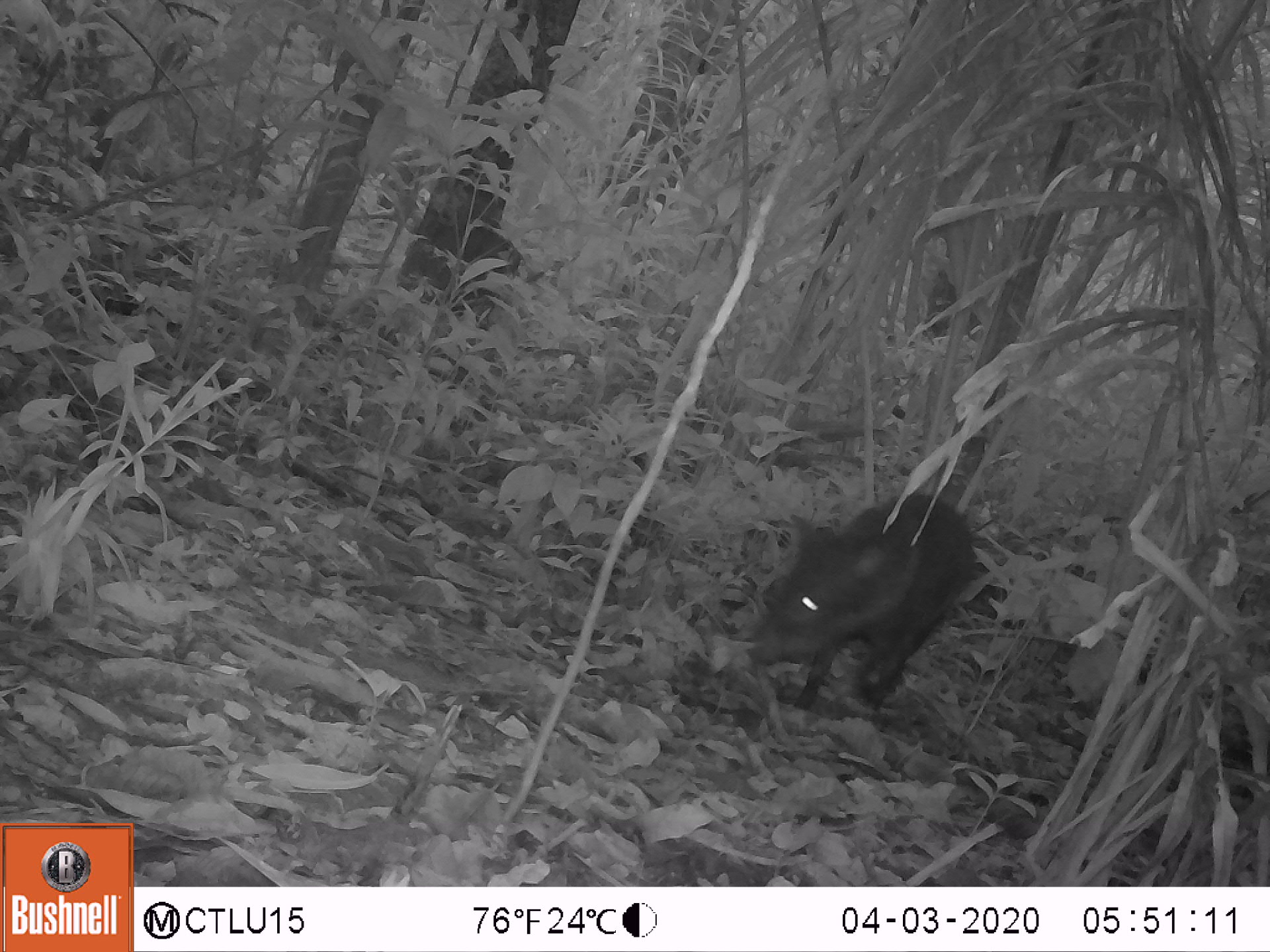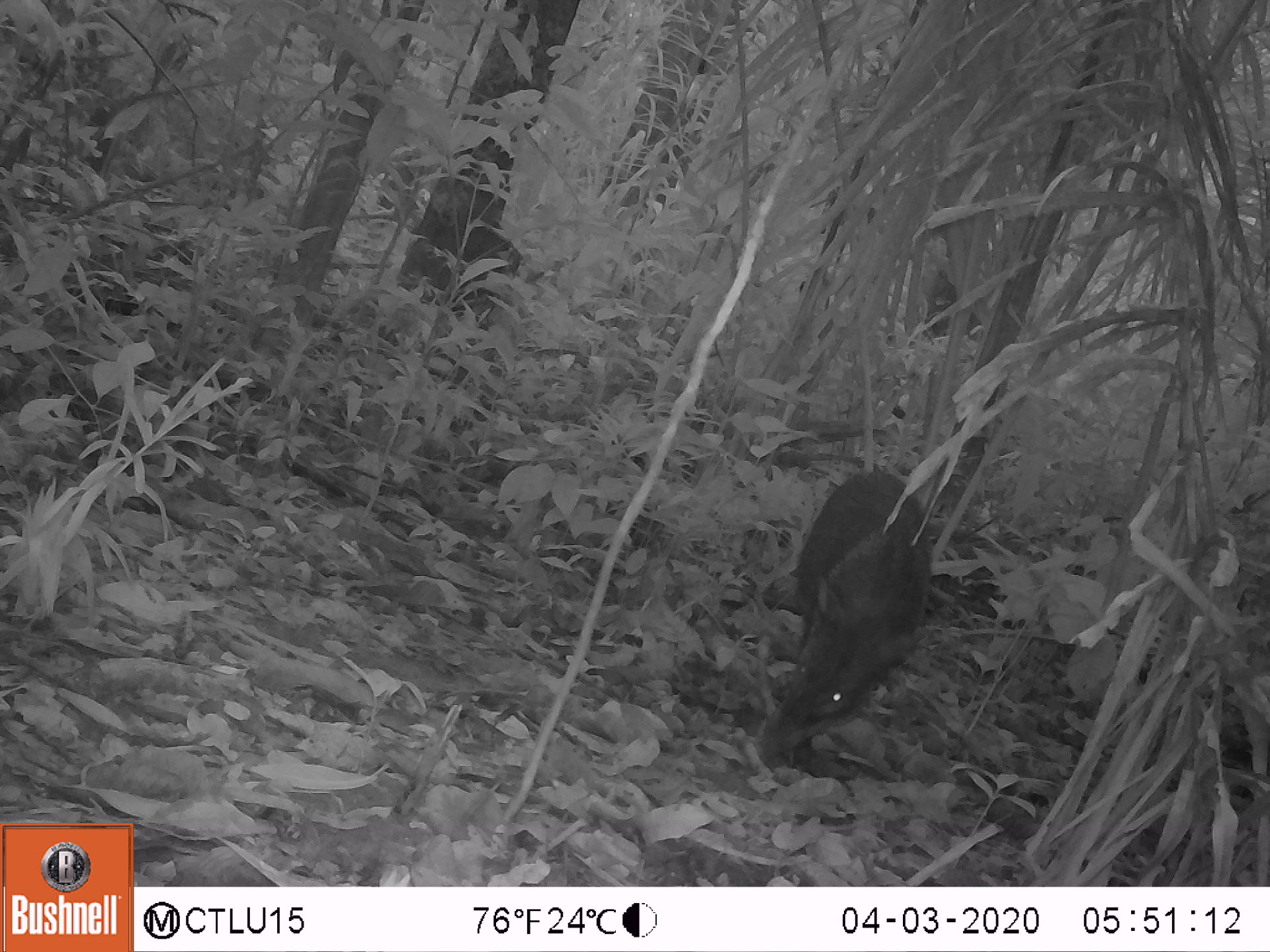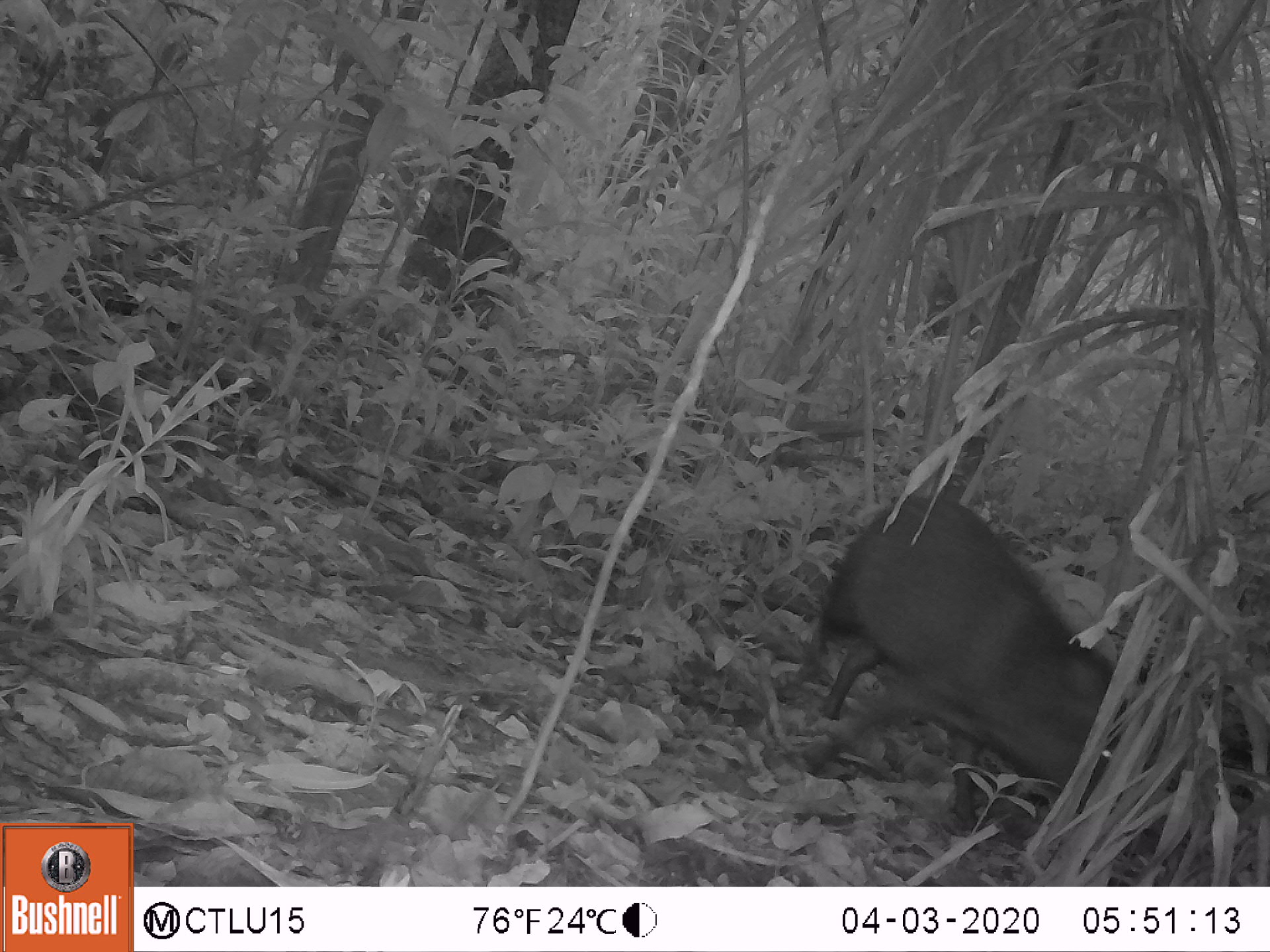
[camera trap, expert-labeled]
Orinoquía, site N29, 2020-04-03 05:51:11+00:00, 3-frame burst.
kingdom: Animalia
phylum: Chordata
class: Mammalia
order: Artiodactyla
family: Tayassuidae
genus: Pecari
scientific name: Pecari tajacu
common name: collared peccary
Collared peccary (Pecari tajacu).